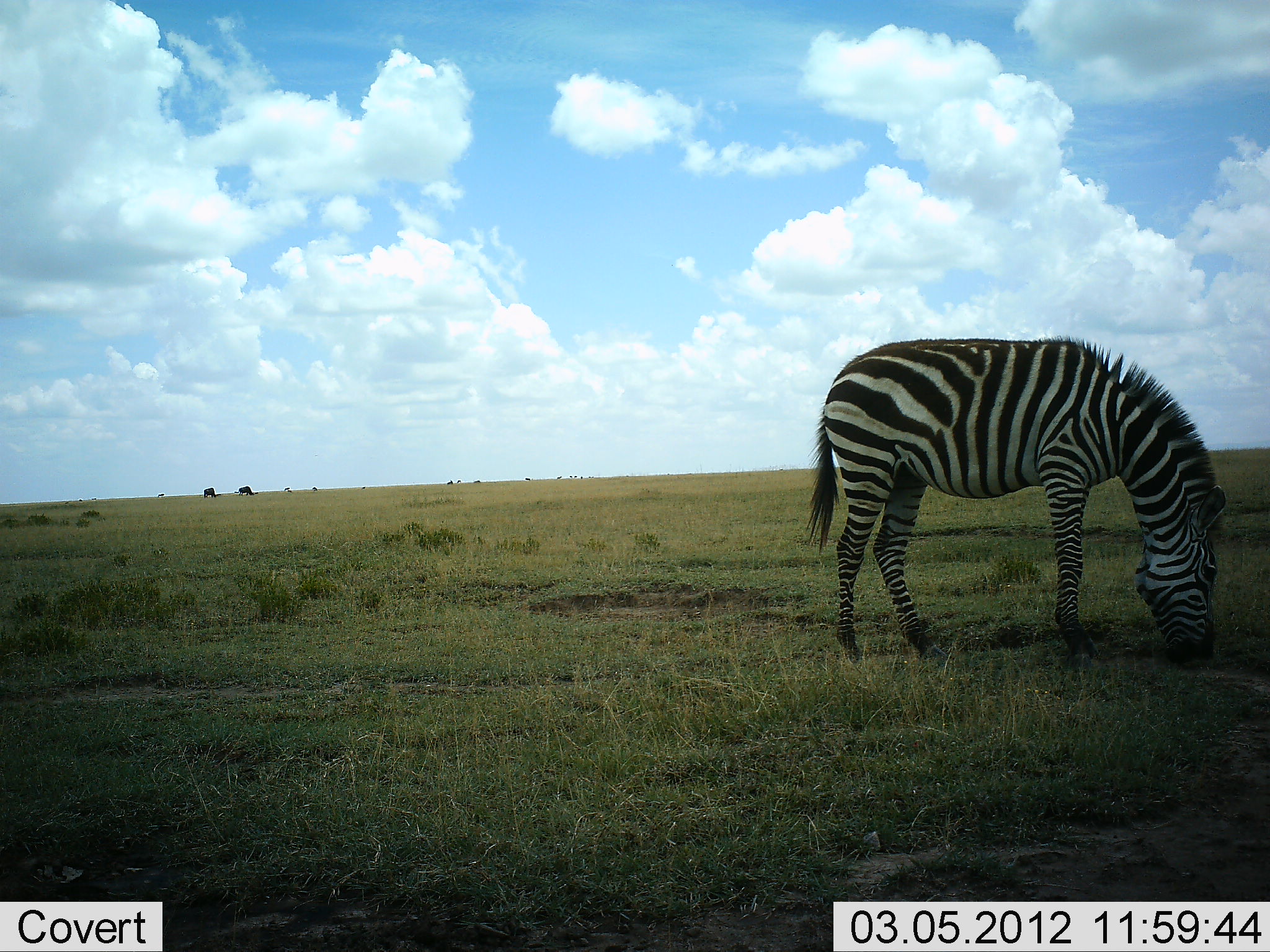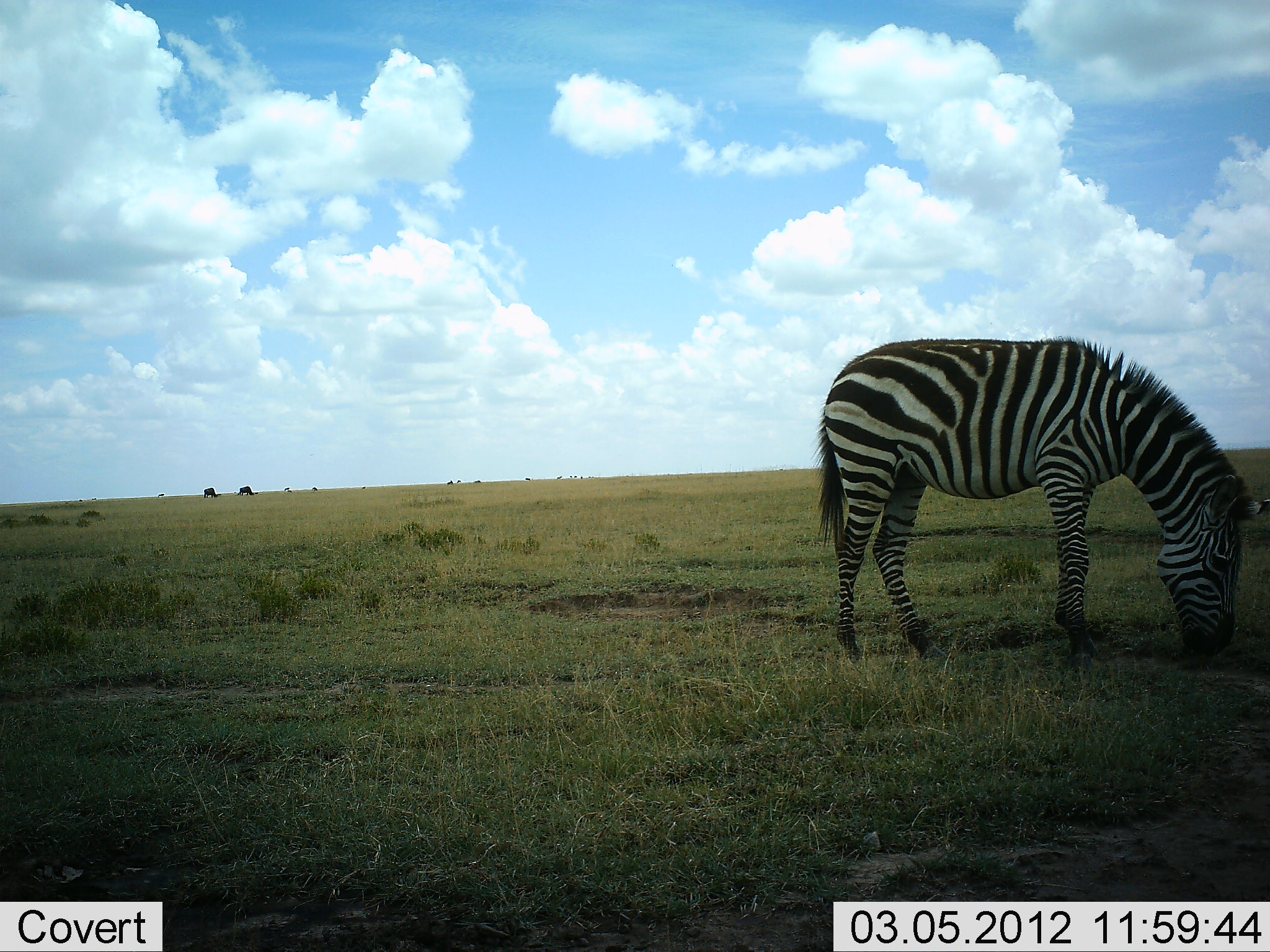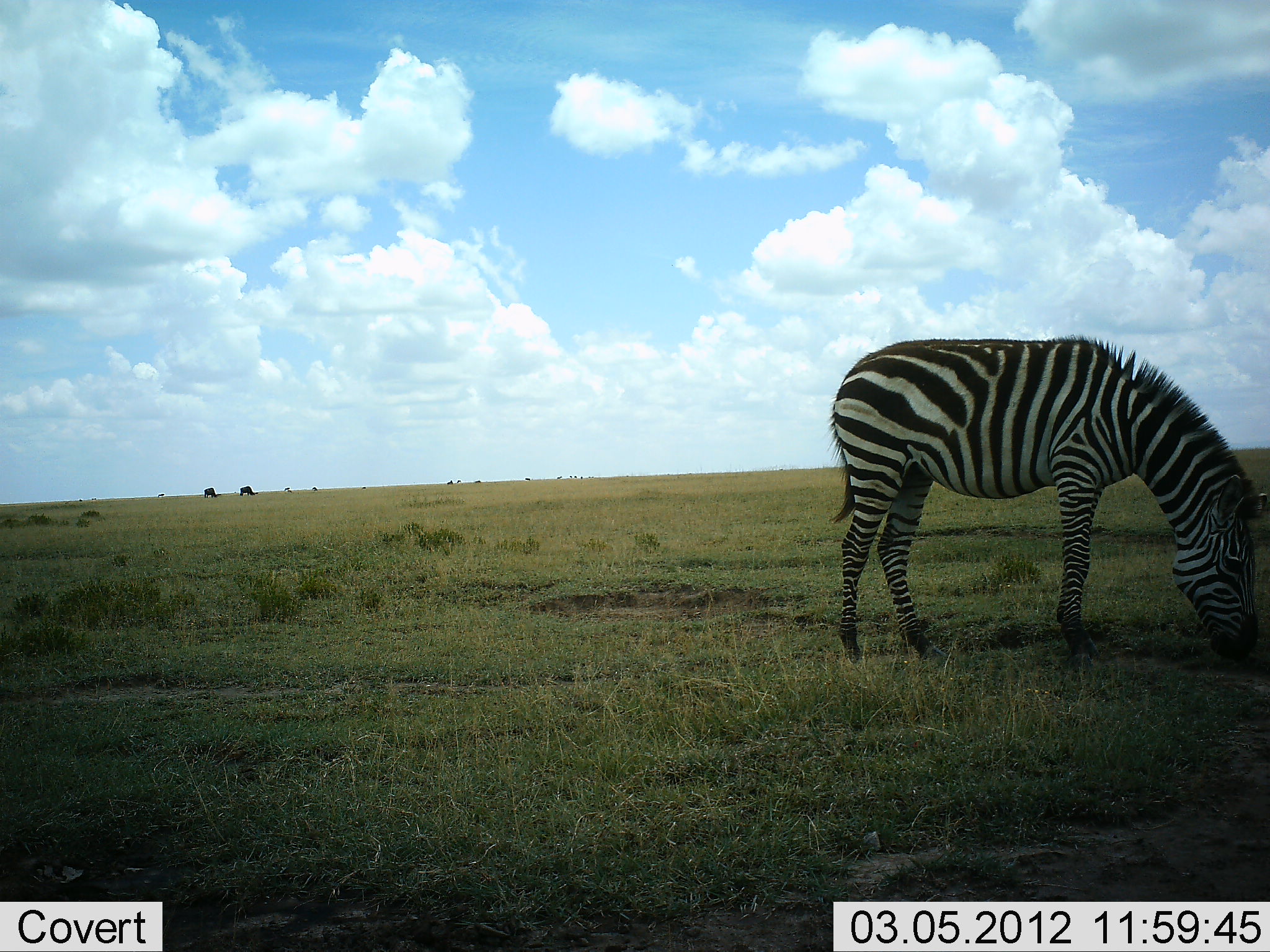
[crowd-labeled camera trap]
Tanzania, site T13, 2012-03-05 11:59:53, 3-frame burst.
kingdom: Animalia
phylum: Chordata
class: Mammalia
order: Perissodactyla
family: Equidae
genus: Equus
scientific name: Equus quagga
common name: plains zebra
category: zebra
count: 1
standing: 22%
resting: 0%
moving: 0%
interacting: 0%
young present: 0%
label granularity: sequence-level